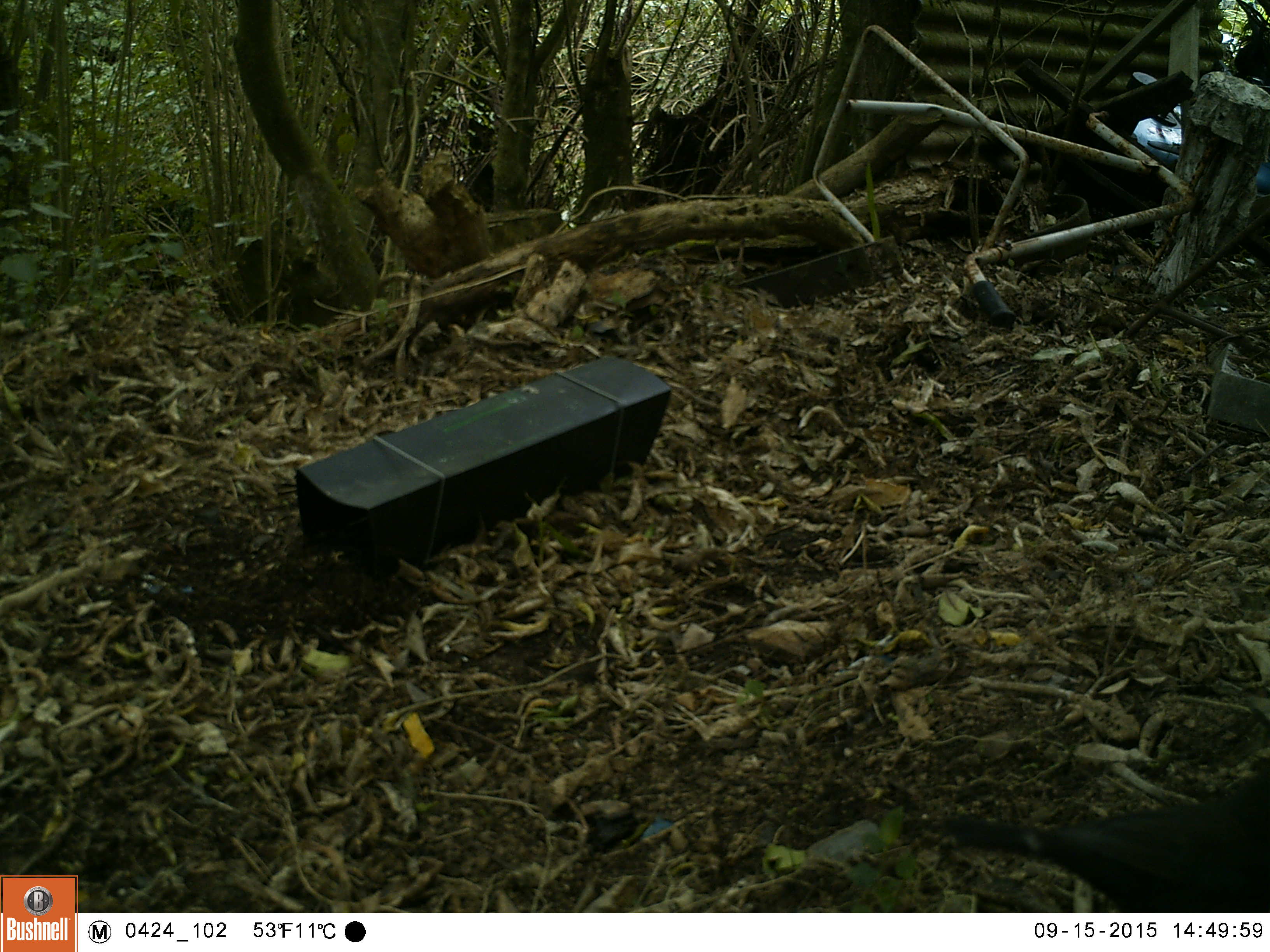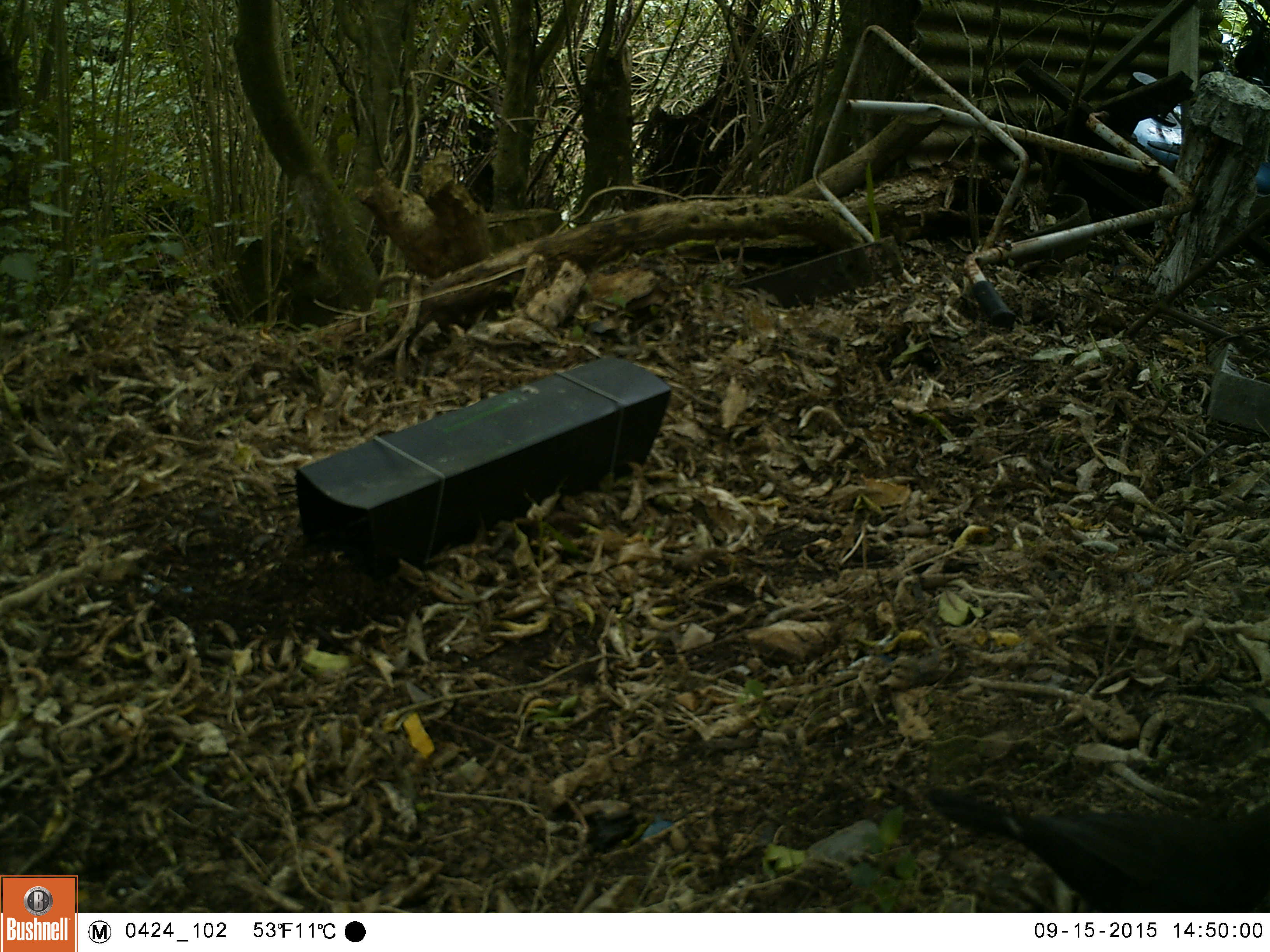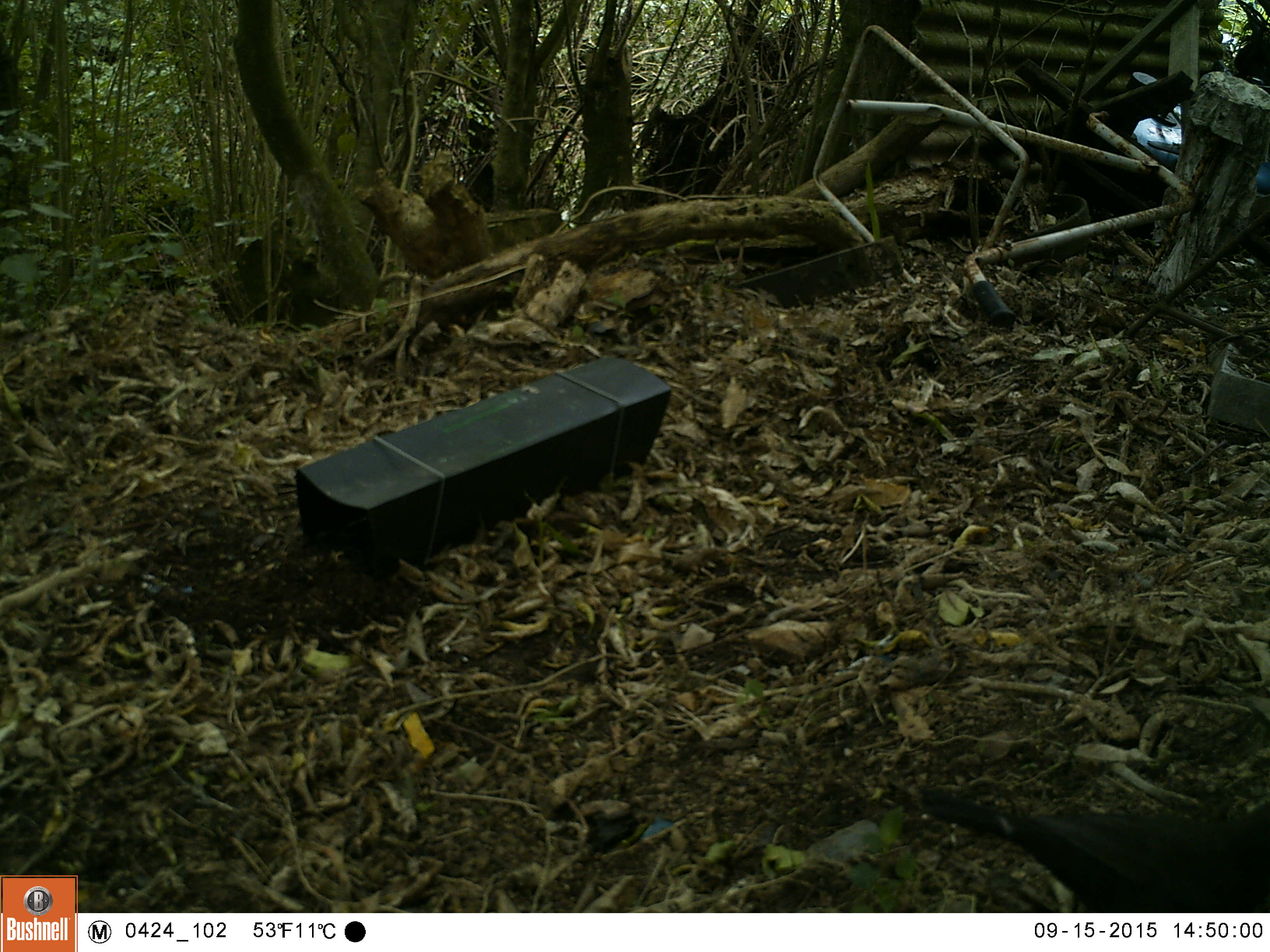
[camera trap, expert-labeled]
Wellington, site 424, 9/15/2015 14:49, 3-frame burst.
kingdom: Animalia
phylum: Chordata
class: Aves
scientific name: Aves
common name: bird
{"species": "bird (Aves)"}